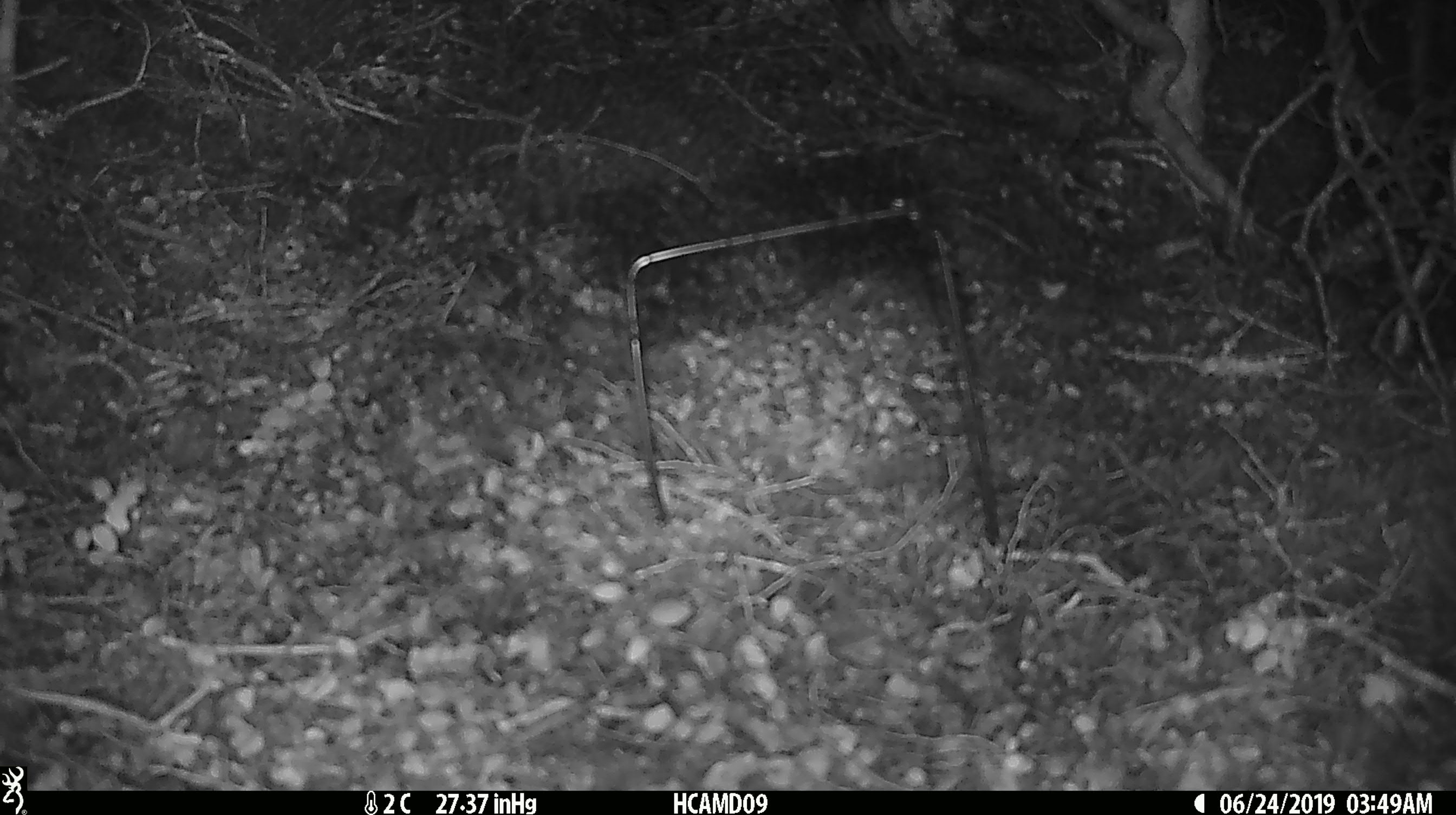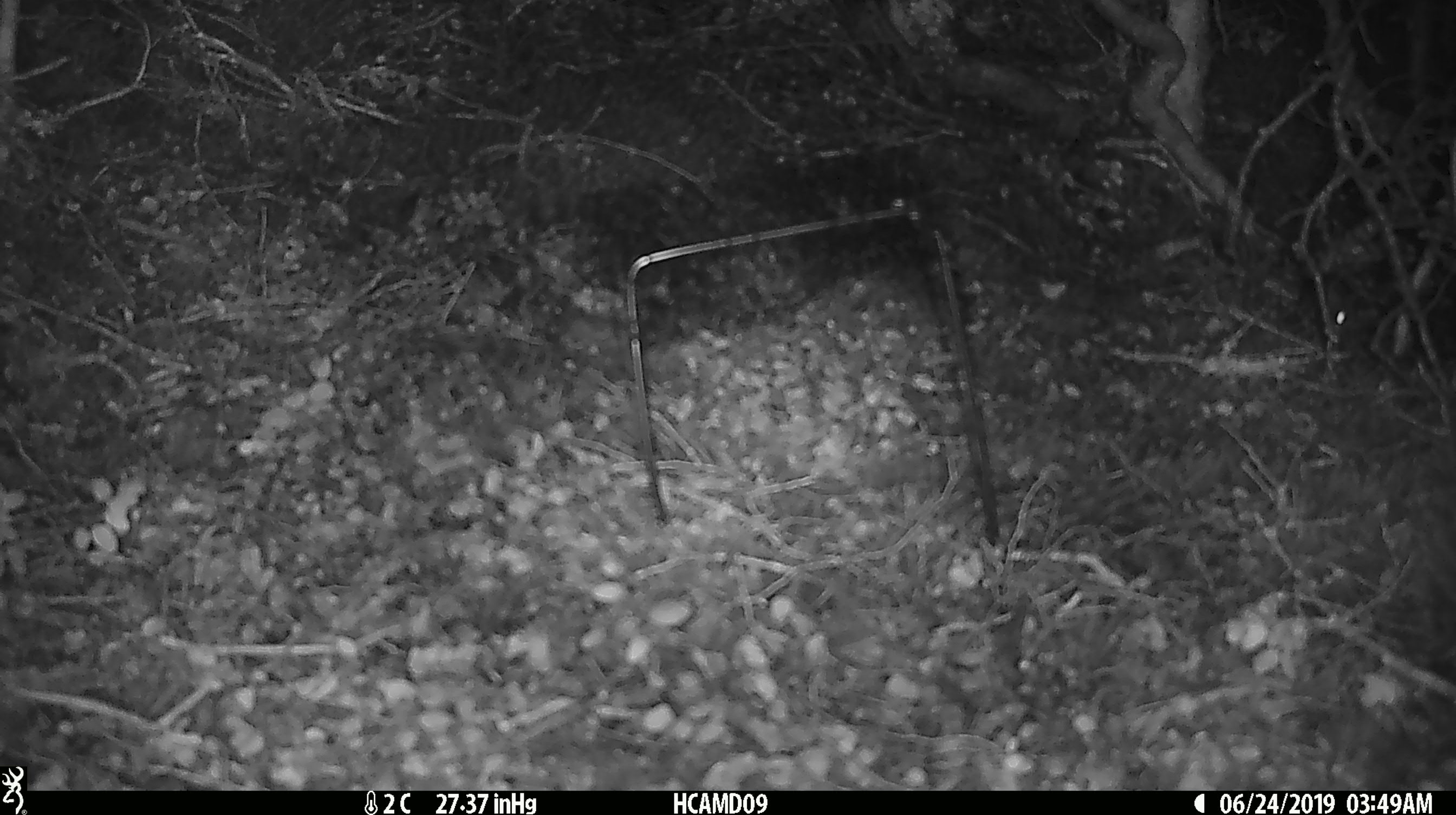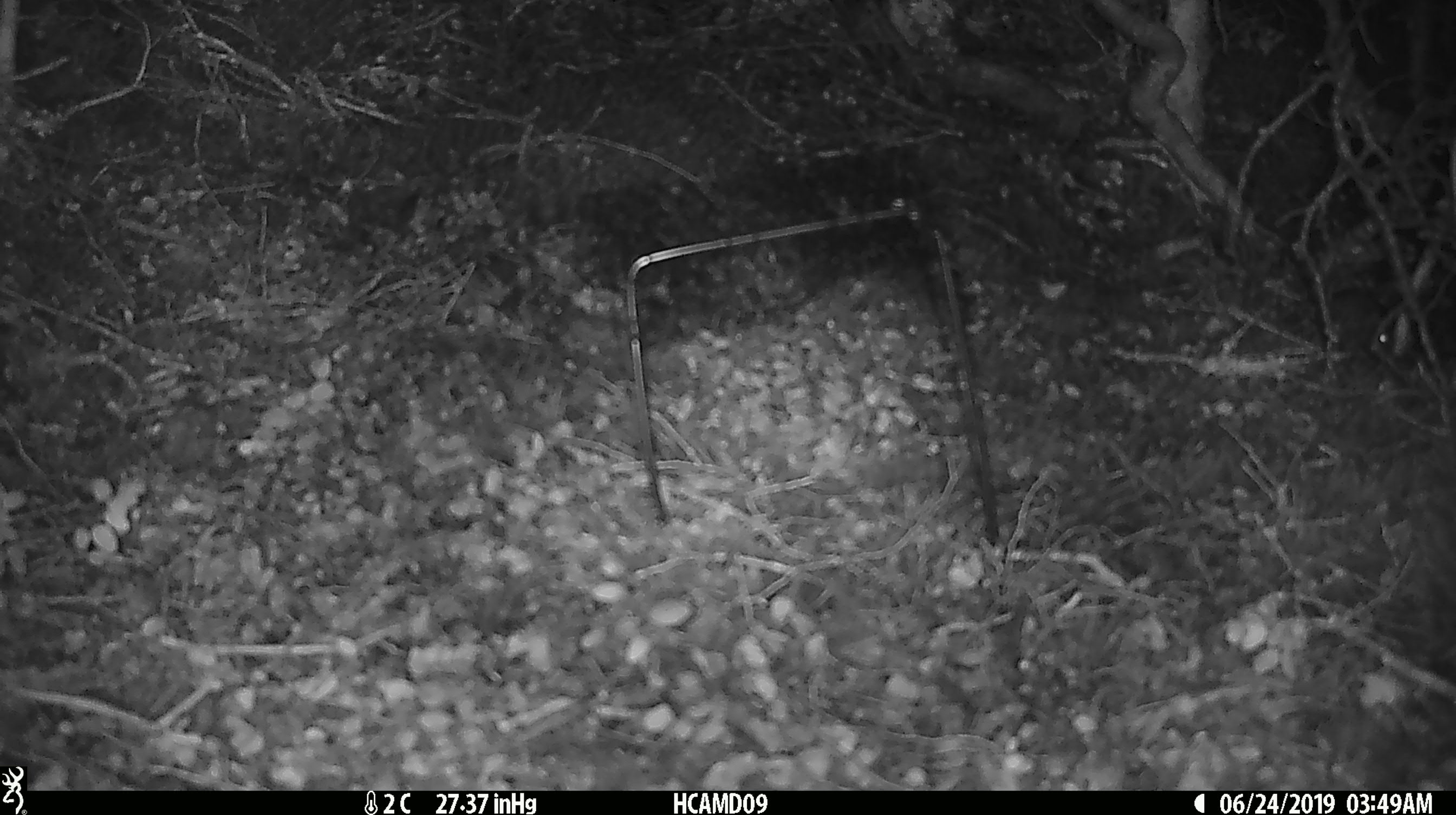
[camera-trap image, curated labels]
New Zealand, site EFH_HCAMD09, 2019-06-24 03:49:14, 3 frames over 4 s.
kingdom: Animalia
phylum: Chordata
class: Mammalia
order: Rodentia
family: Muridae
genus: Mus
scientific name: Mus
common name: mouse